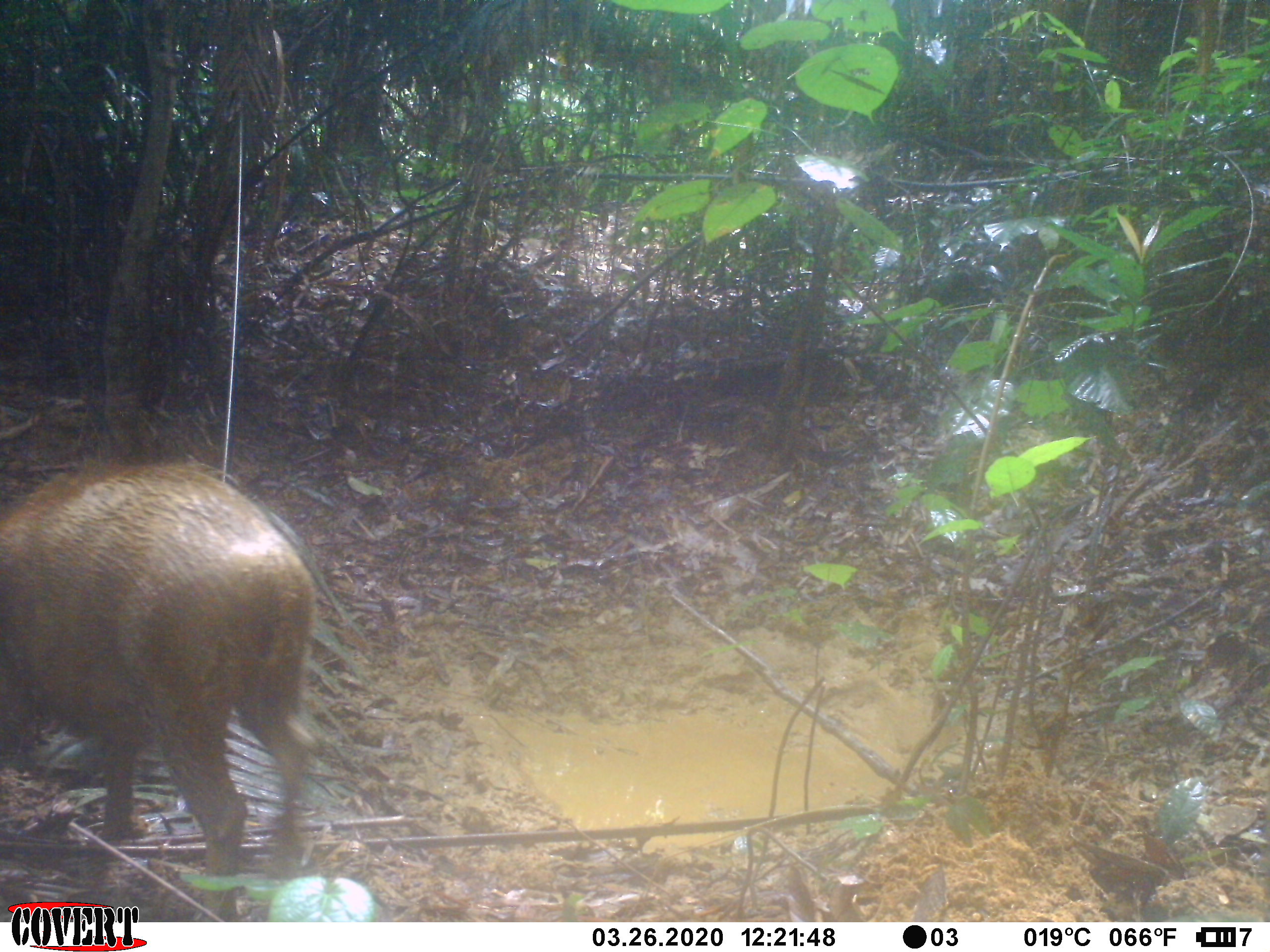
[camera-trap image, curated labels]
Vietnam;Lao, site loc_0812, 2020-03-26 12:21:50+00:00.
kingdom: Animalia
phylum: Chordata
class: Mammalia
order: Artiodactyla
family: Suidae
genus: Sus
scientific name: Sus scrofa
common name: eurasian wild pig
Eurasian wild pig (Sus scrofa). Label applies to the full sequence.